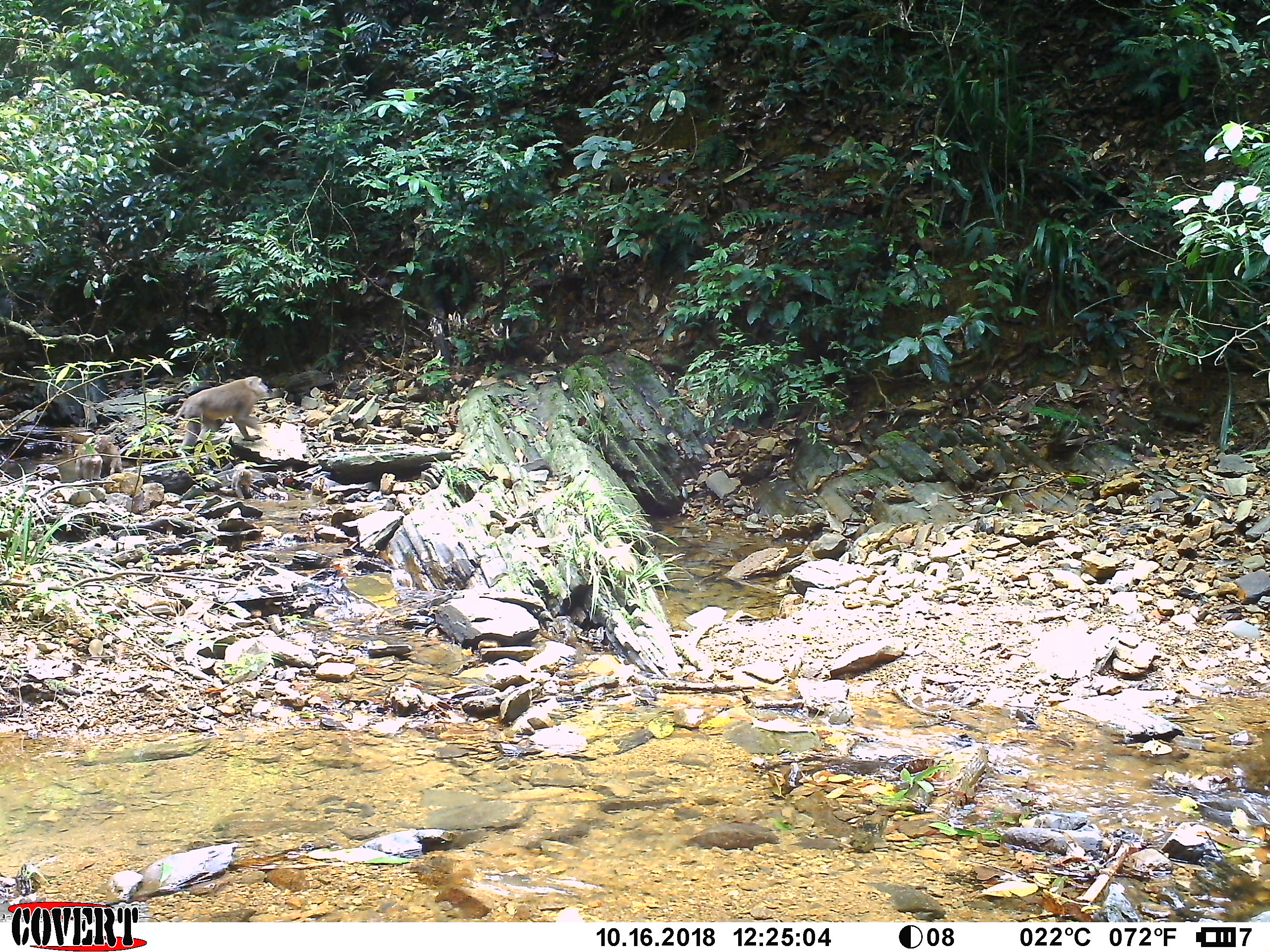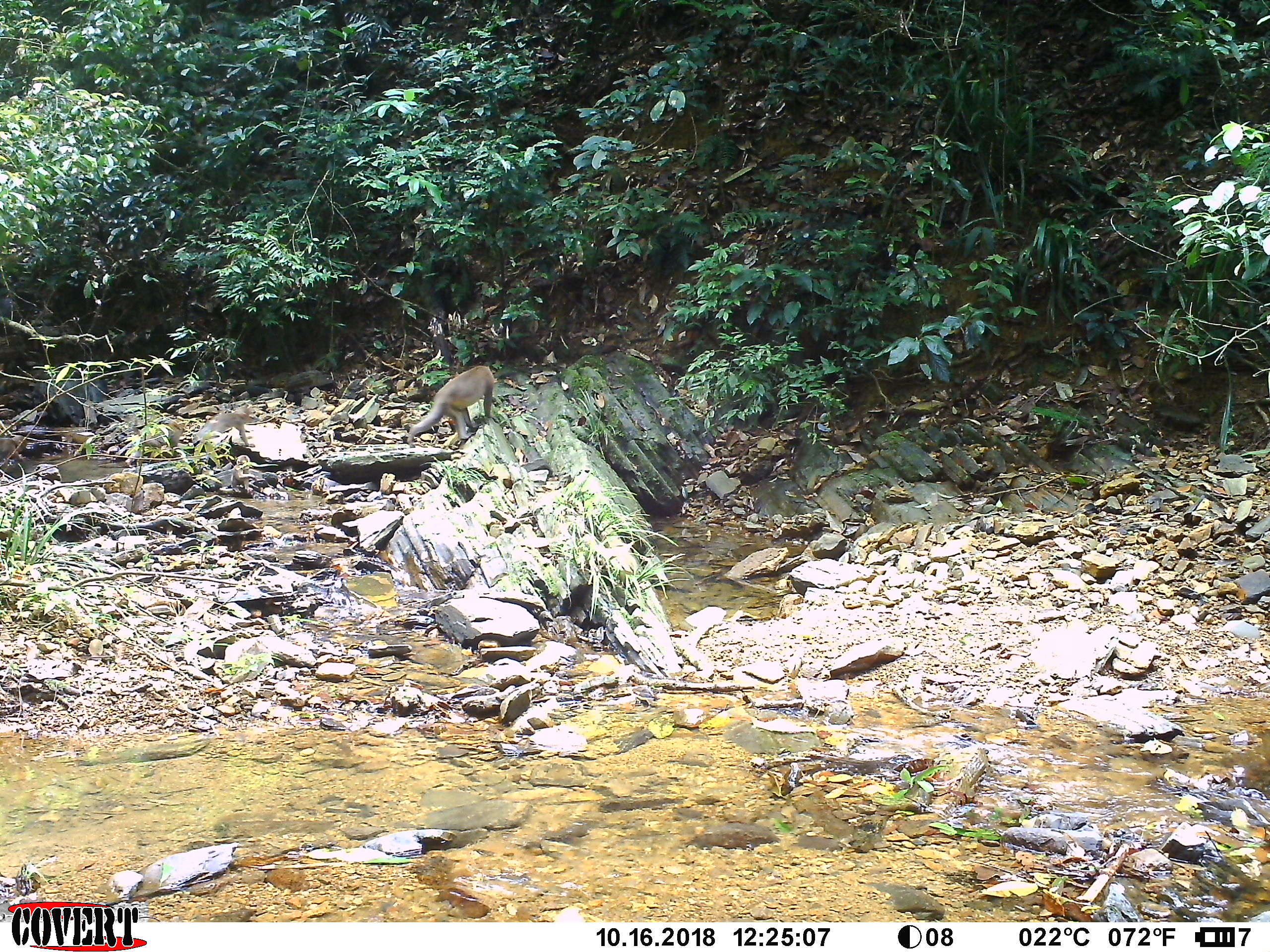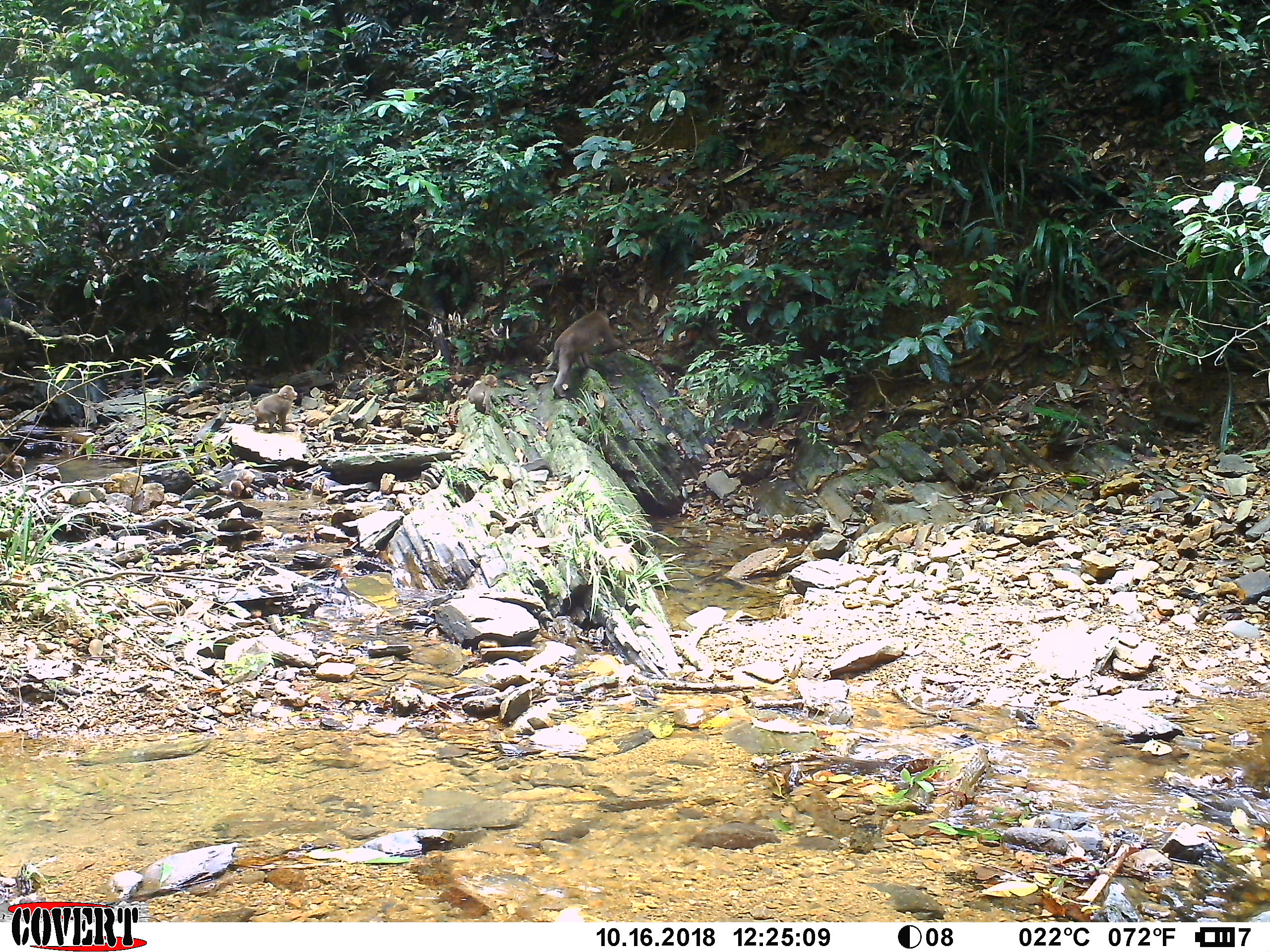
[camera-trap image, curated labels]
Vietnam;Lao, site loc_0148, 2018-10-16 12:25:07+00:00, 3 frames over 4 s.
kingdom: Animalia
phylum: Chordata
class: Mammalia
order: Primates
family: Cercopithecidae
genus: Macaca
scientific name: Macaca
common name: macaques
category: assam or rhesus macaque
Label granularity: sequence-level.